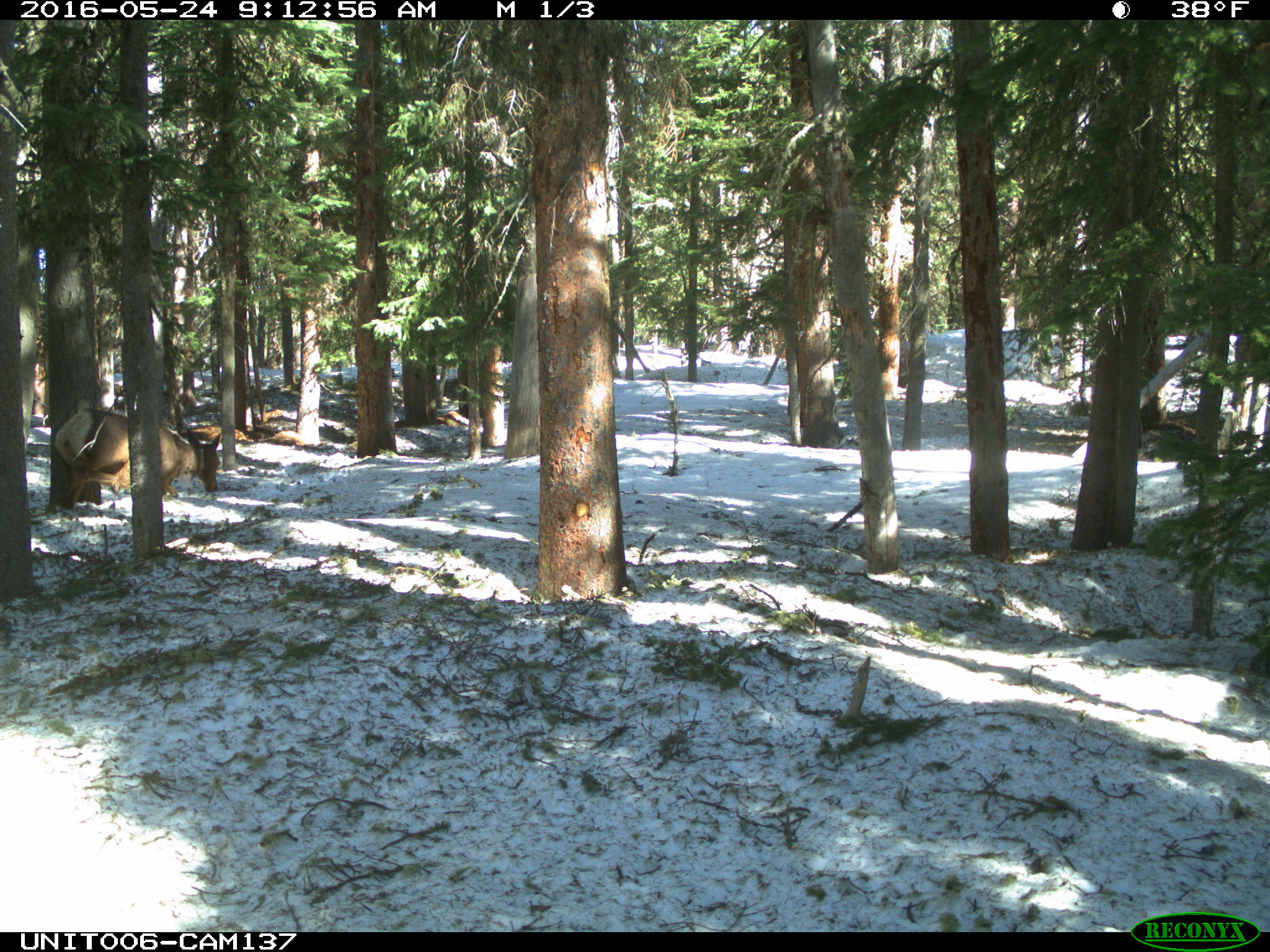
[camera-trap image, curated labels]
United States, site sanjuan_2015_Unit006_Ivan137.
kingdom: Animalia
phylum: Chordata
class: Mammalia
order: Artiodactyla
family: Cervidae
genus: Cervus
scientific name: Cervus elaphus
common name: red deer